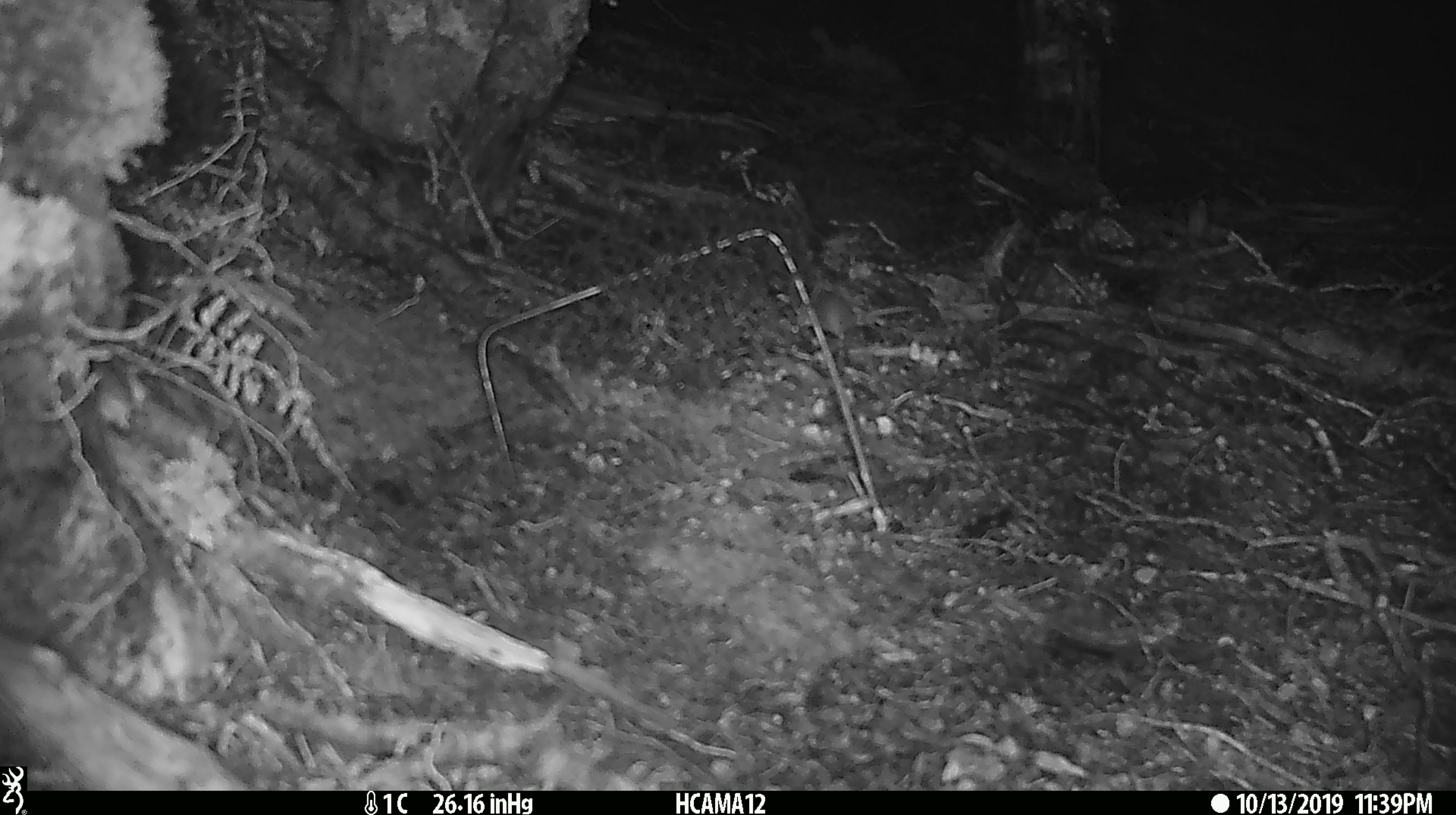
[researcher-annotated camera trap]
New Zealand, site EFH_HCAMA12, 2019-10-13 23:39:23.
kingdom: Animalia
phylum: Chordata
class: Mammalia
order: Rodentia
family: Muridae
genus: Mus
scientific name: Mus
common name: mouse